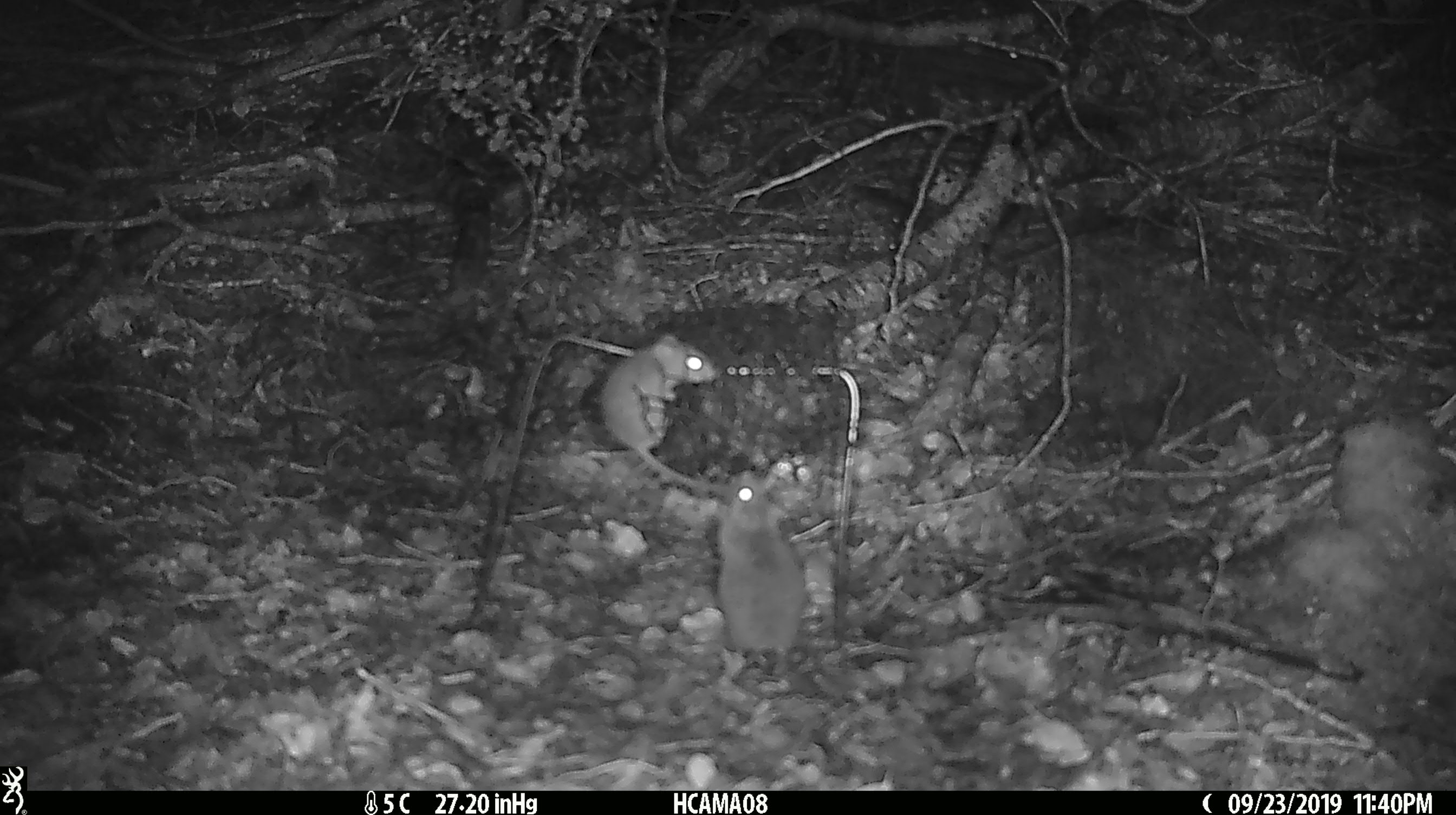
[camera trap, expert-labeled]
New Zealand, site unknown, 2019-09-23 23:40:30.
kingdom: Animalia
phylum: Chordata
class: Mammalia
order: Rodentia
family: Muridae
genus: Mus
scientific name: Mus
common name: mouse